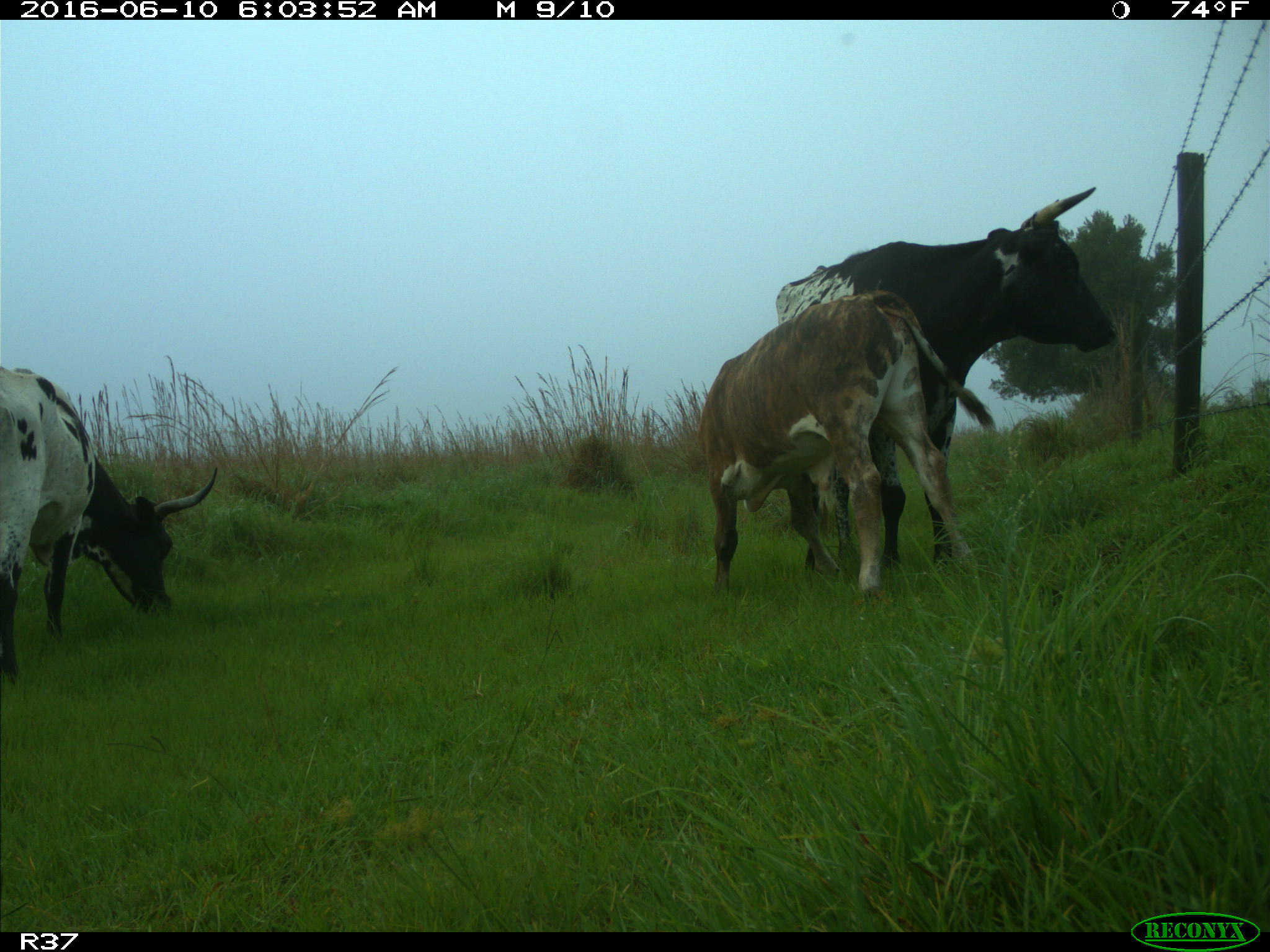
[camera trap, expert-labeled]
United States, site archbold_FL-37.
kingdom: Animalia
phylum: Chordata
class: Mammalia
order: Artiodactyla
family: Bovidae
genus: Bos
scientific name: Bos taurus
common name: domestic cow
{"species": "Bos taurus (domestic cow)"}